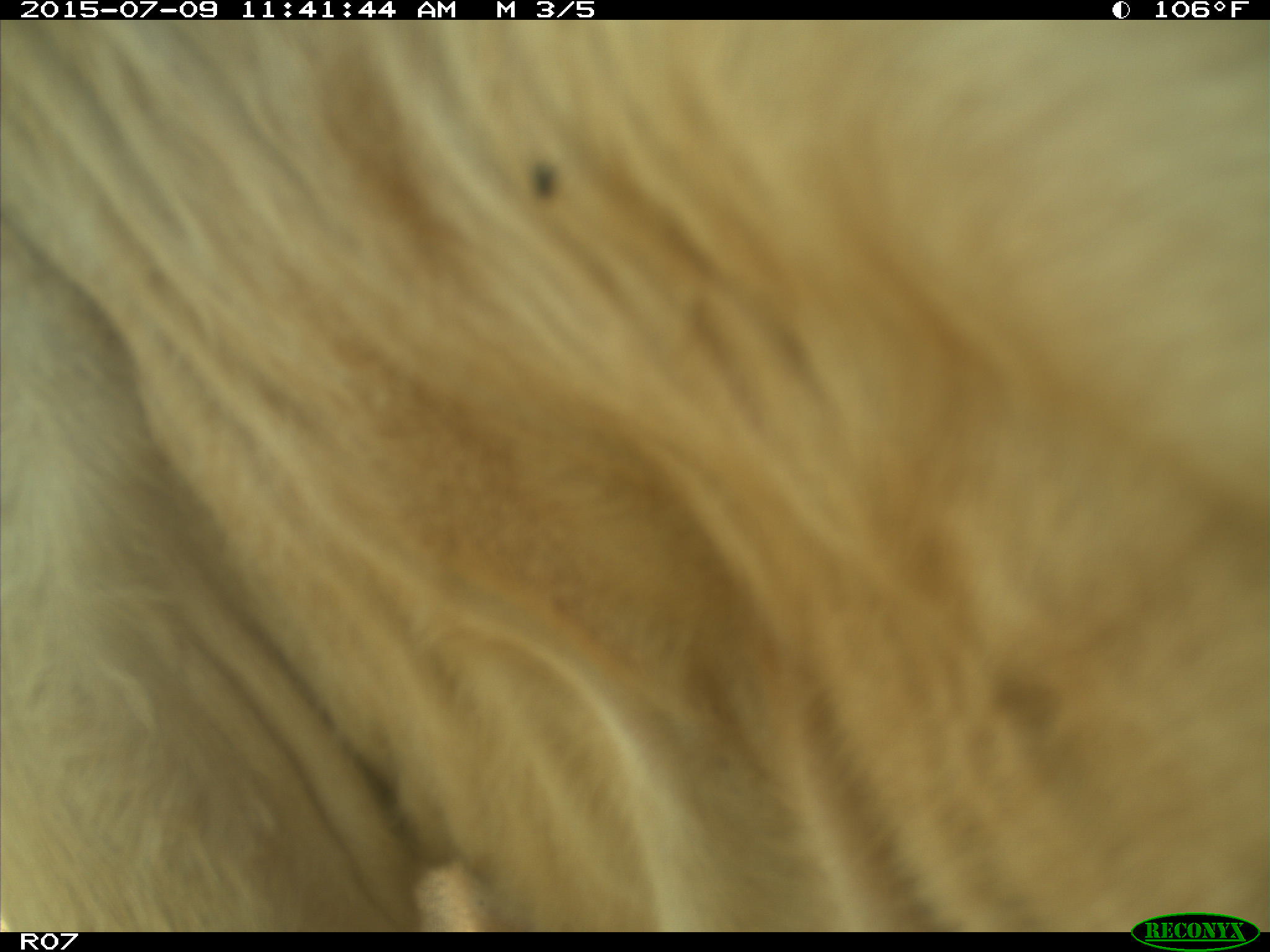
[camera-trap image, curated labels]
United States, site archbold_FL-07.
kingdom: Animalia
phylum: Chordata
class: Mammalia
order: Artiodactyla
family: Bovidae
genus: Bos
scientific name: Bos taurus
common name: domestic cow